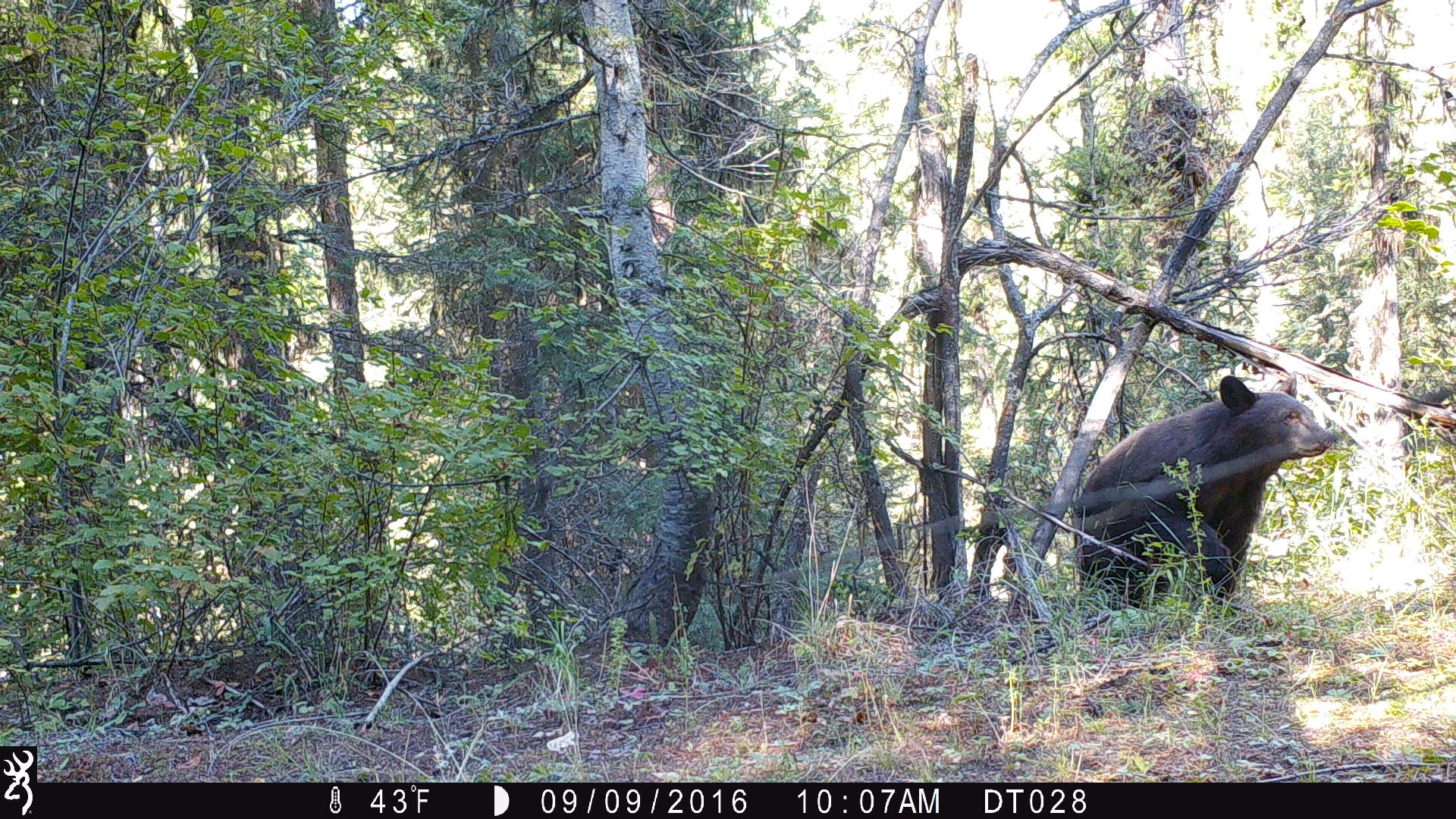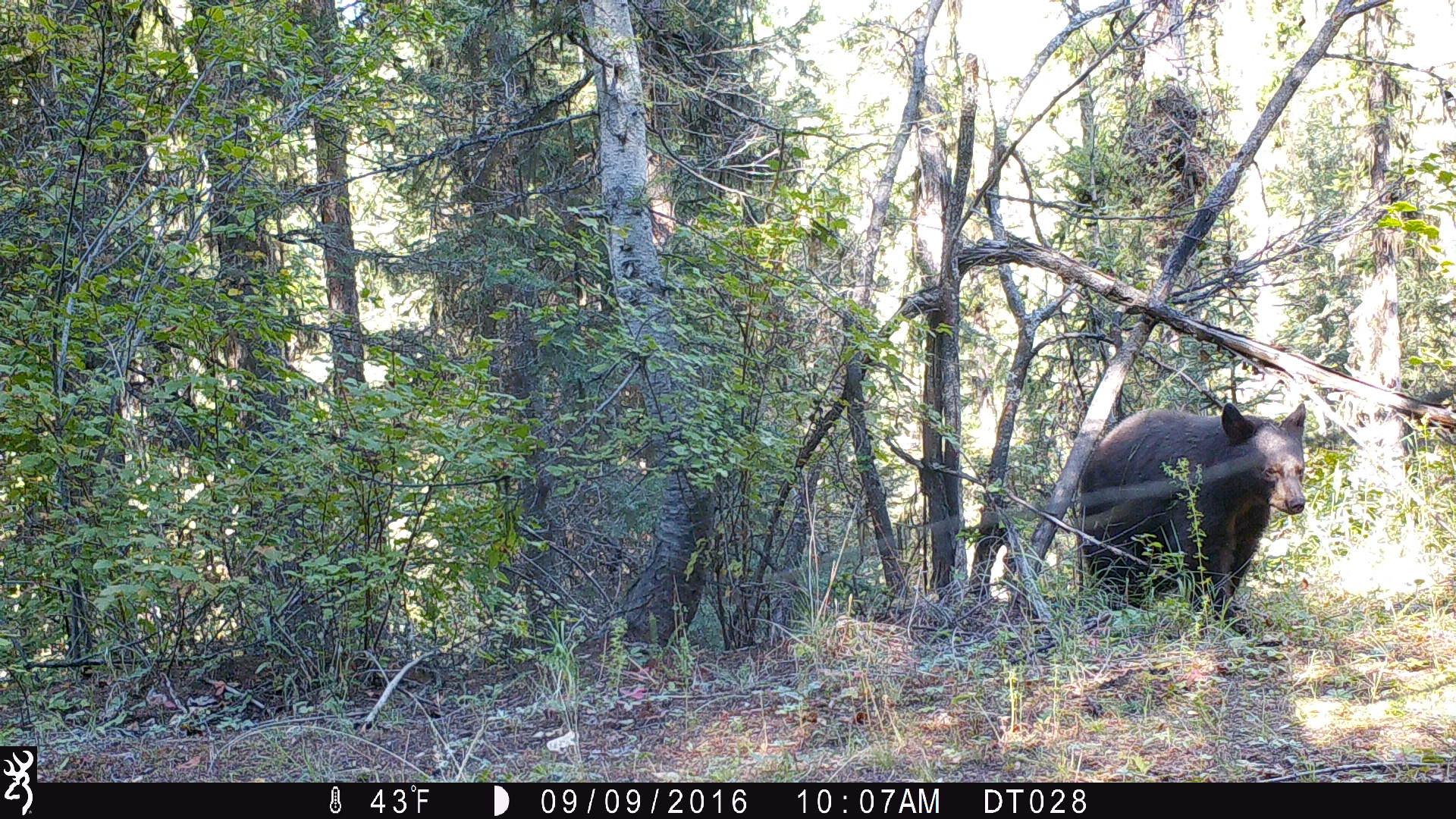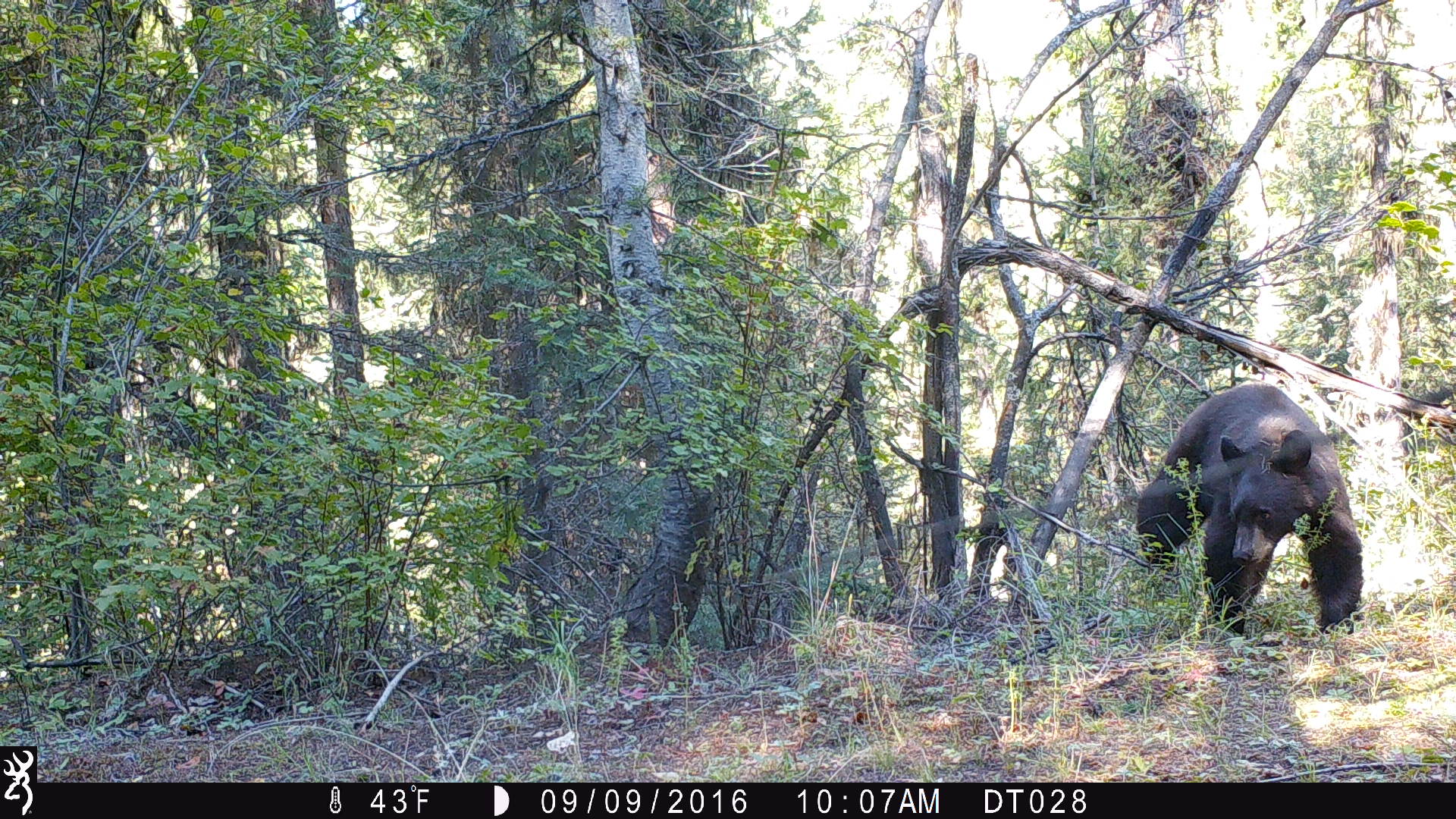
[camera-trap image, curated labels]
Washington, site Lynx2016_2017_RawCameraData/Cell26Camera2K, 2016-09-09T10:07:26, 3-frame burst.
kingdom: Animalia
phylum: Chordata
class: Mammalia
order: Carnivora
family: Ursidae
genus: Ursus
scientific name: Ursus americanus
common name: american black bear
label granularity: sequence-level